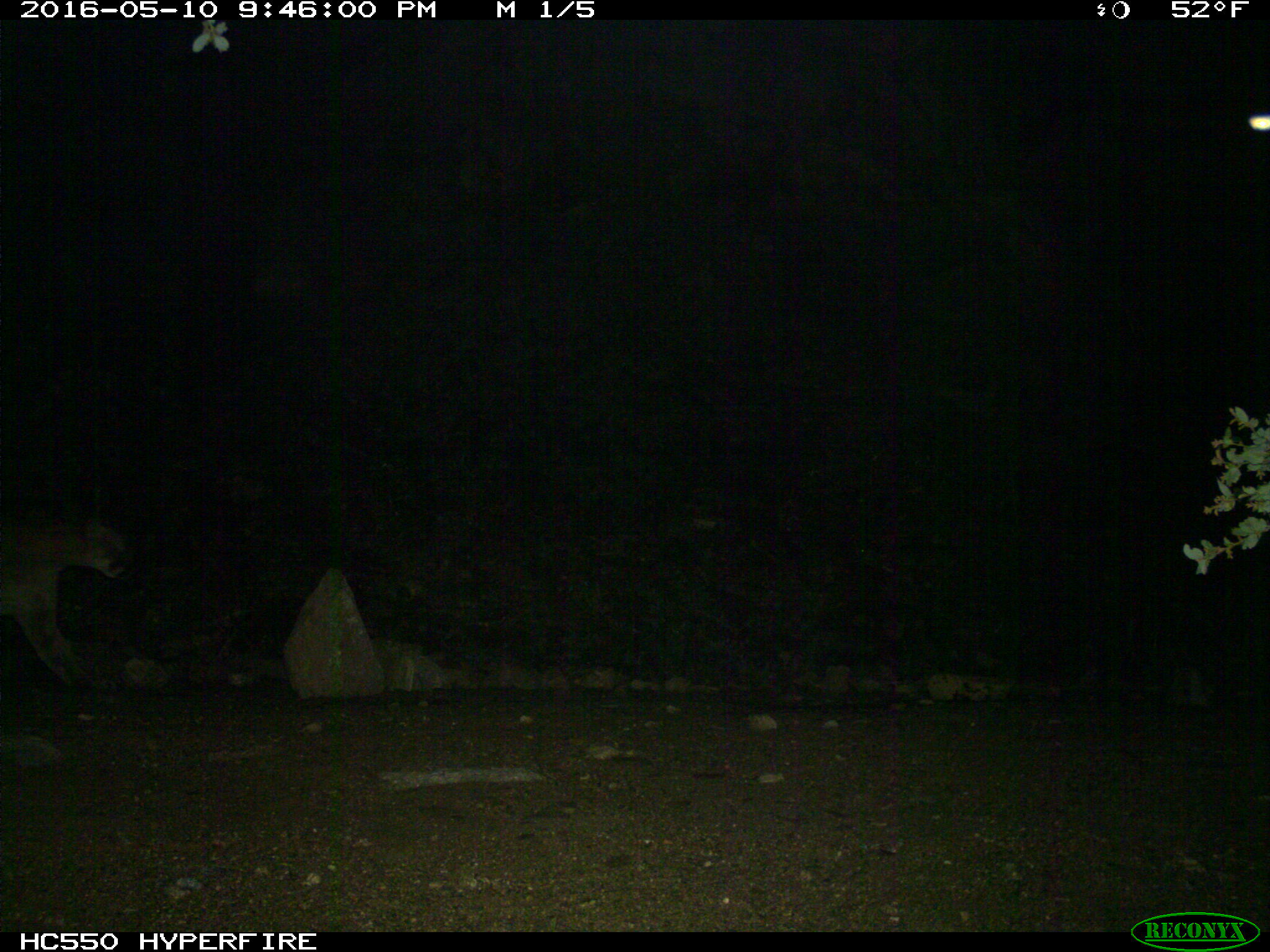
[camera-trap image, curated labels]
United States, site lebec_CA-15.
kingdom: Animalia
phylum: Chordata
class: Mammalia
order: Carnivora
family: Felidae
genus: Puma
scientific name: Puma concolor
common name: mountain lion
Puma concolor (mountain lion).